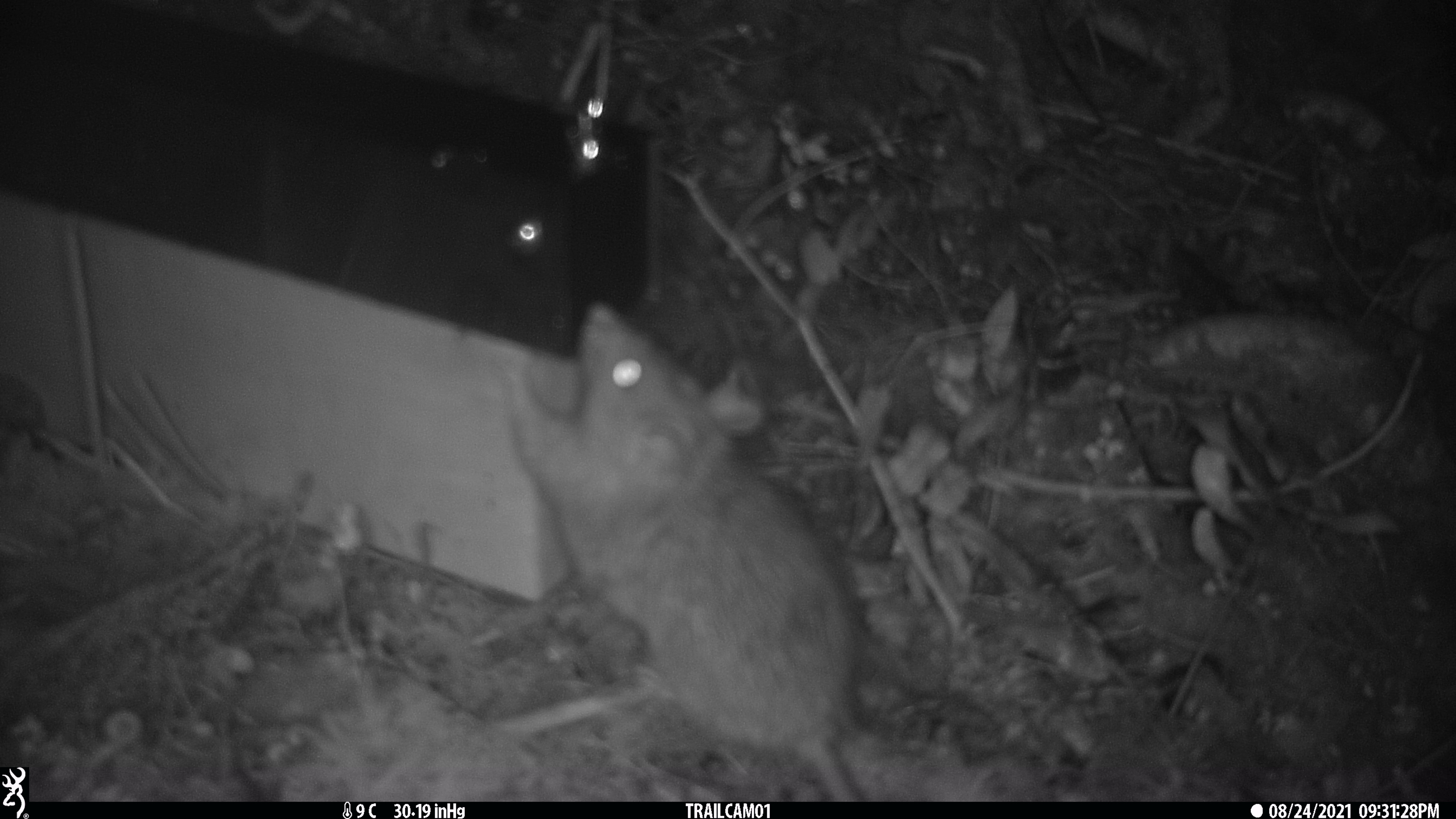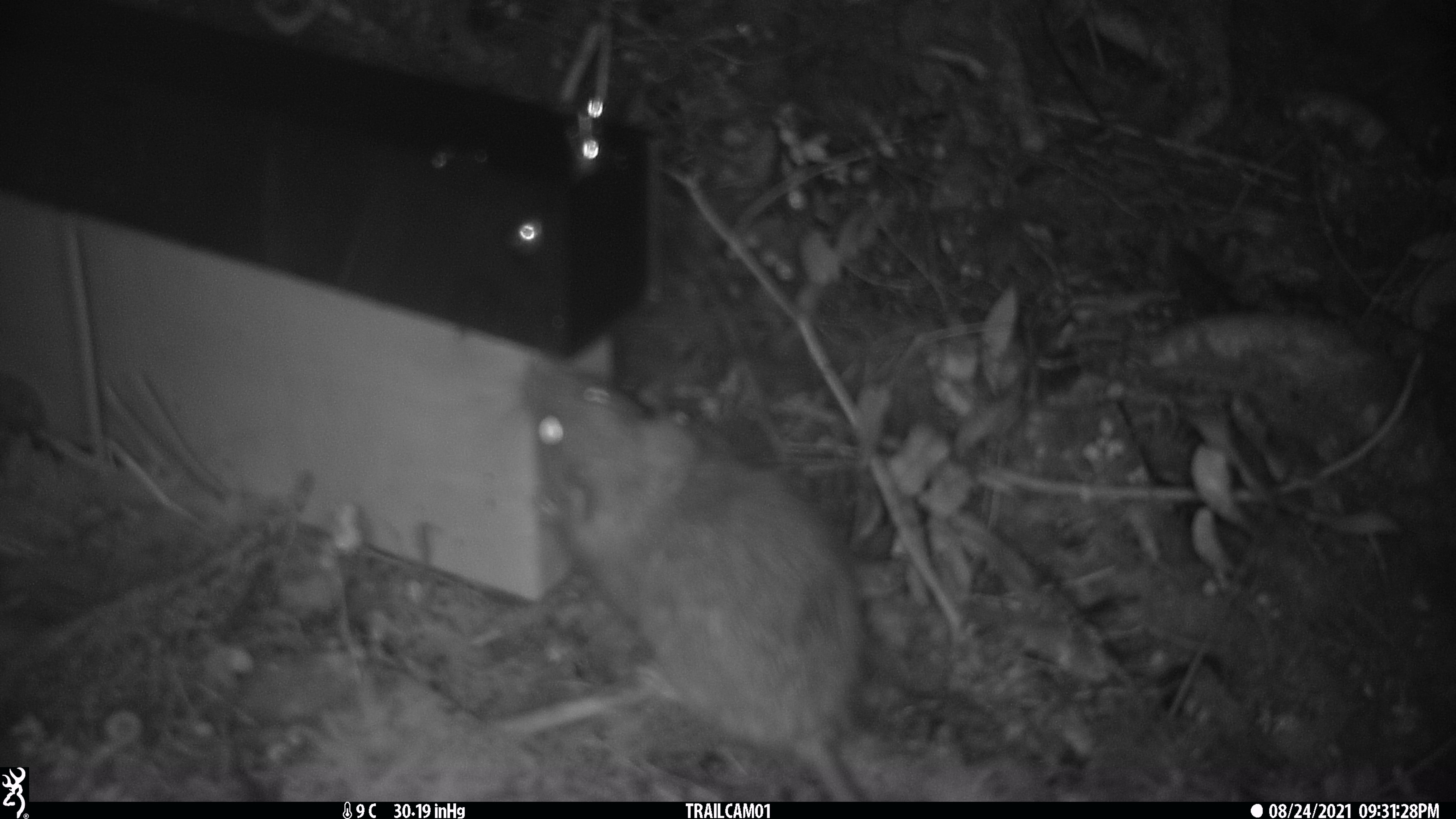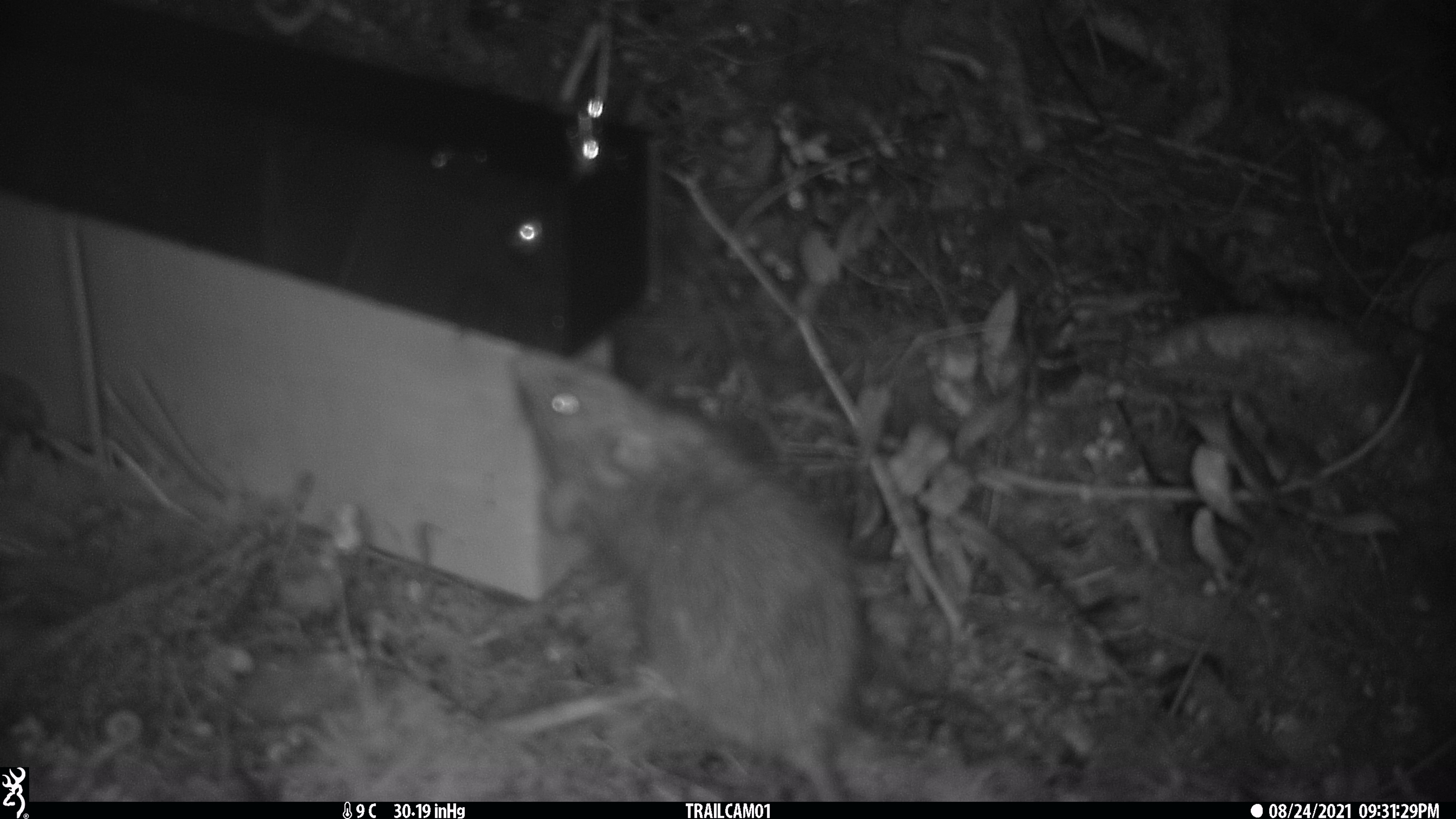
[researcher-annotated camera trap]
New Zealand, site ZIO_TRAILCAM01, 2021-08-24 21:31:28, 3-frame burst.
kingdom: Animalia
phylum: Chordata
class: Mammalia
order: Rodentia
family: Muridae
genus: Rattus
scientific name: Rattus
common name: rat